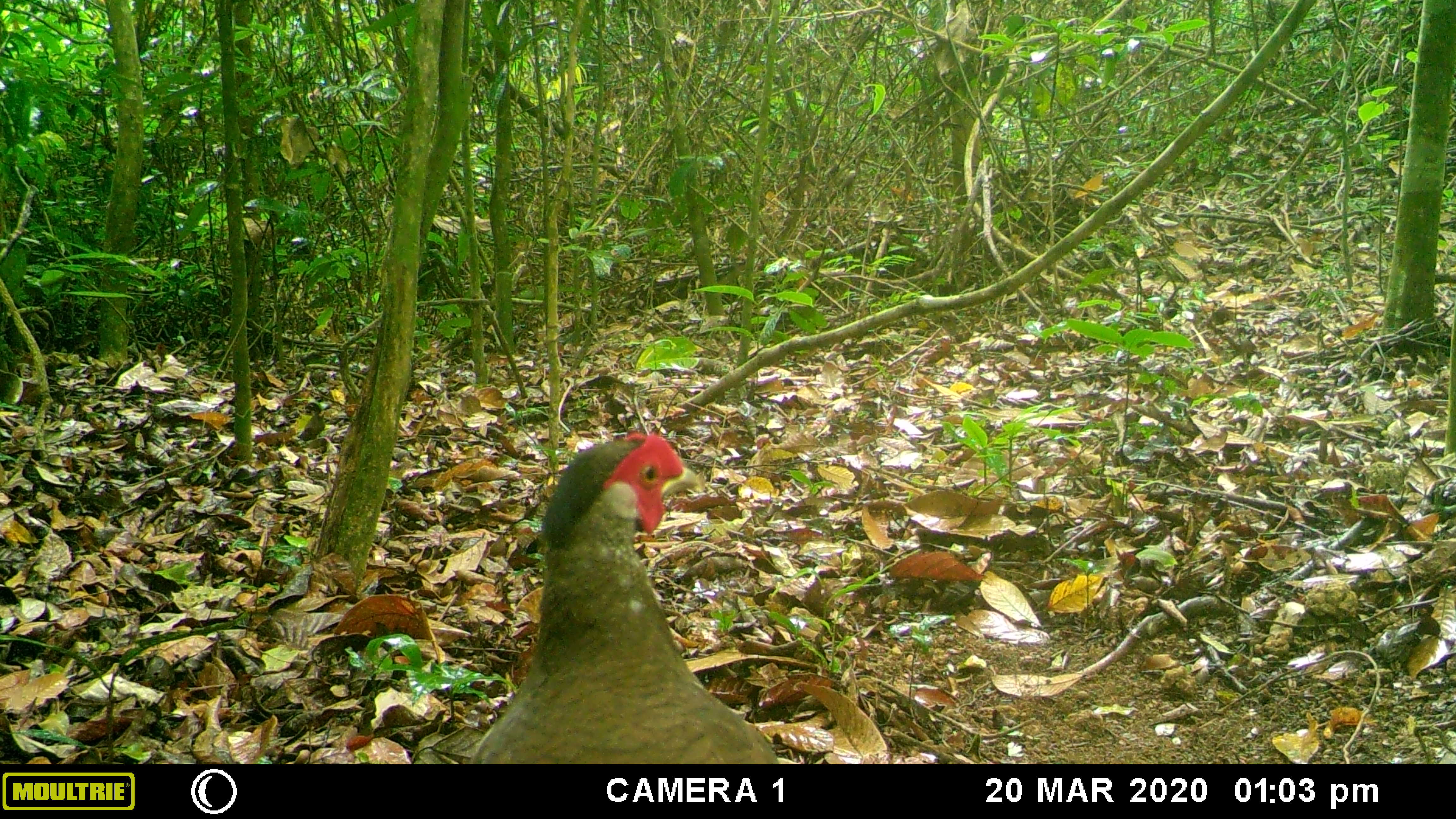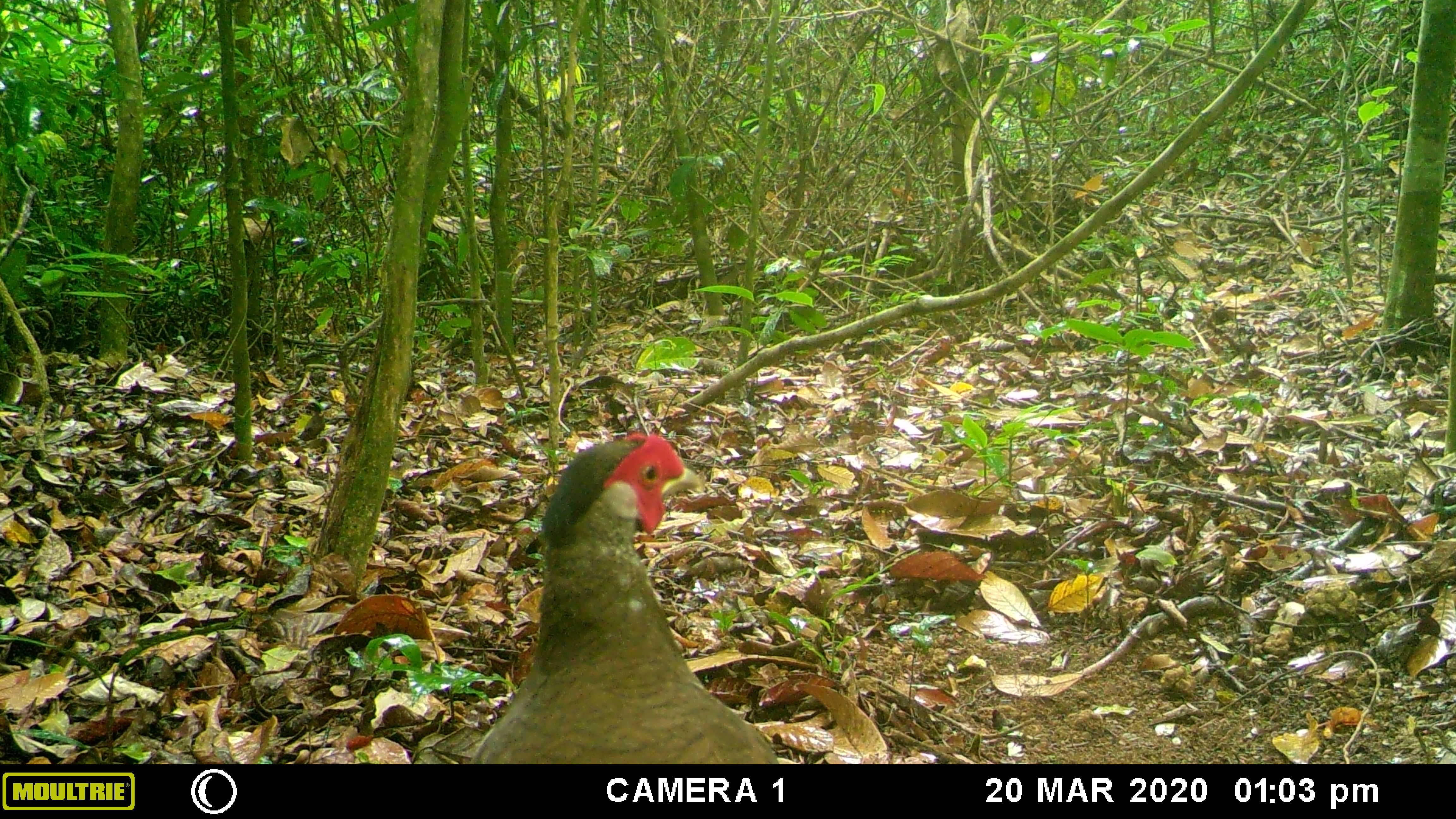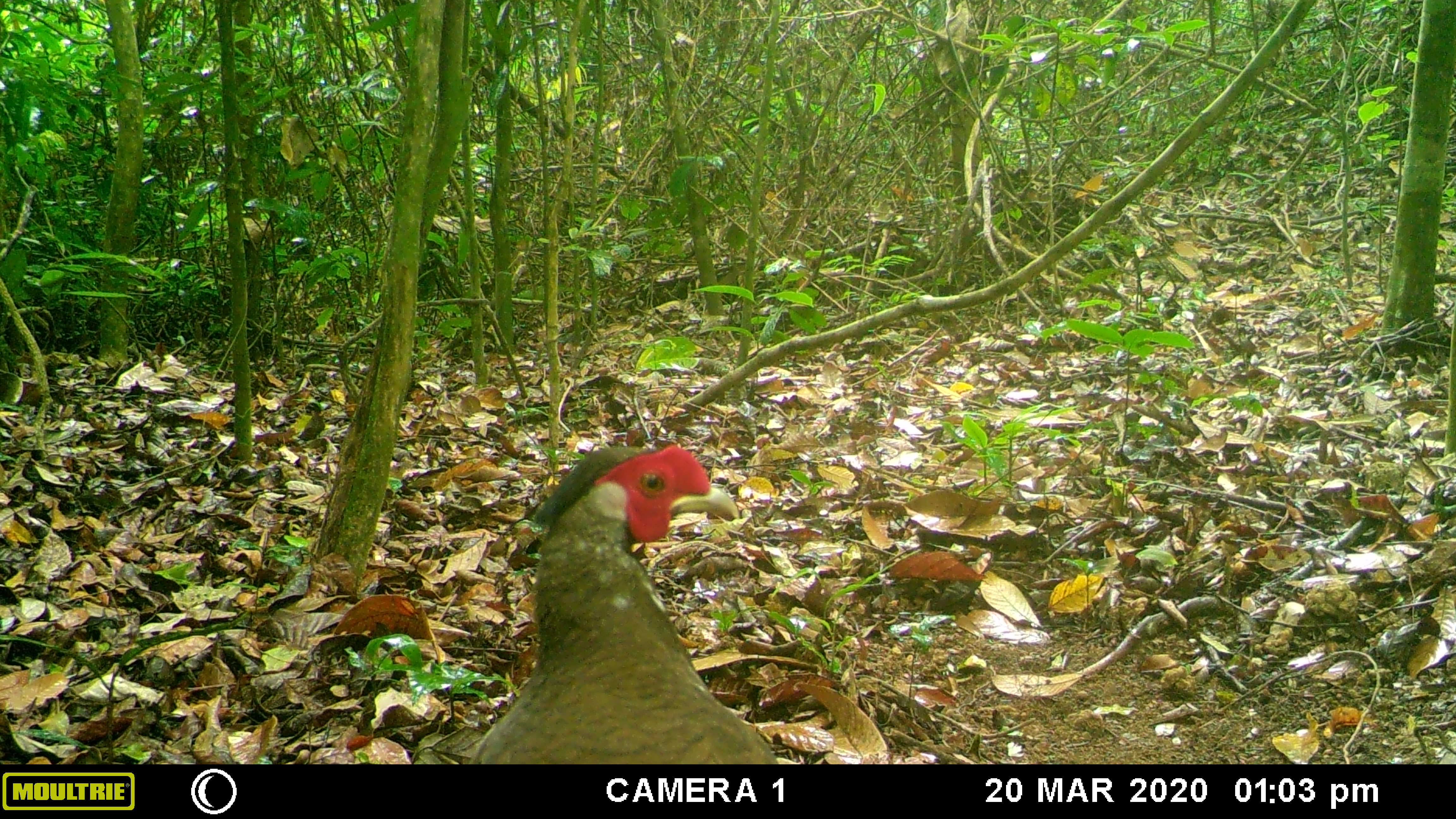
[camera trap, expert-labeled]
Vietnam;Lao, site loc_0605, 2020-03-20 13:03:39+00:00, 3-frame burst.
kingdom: Animalia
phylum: Chordata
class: Aves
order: Galliformes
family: Phasianidae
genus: Lophura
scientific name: Lophura nycthemera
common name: silver pheasant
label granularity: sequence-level